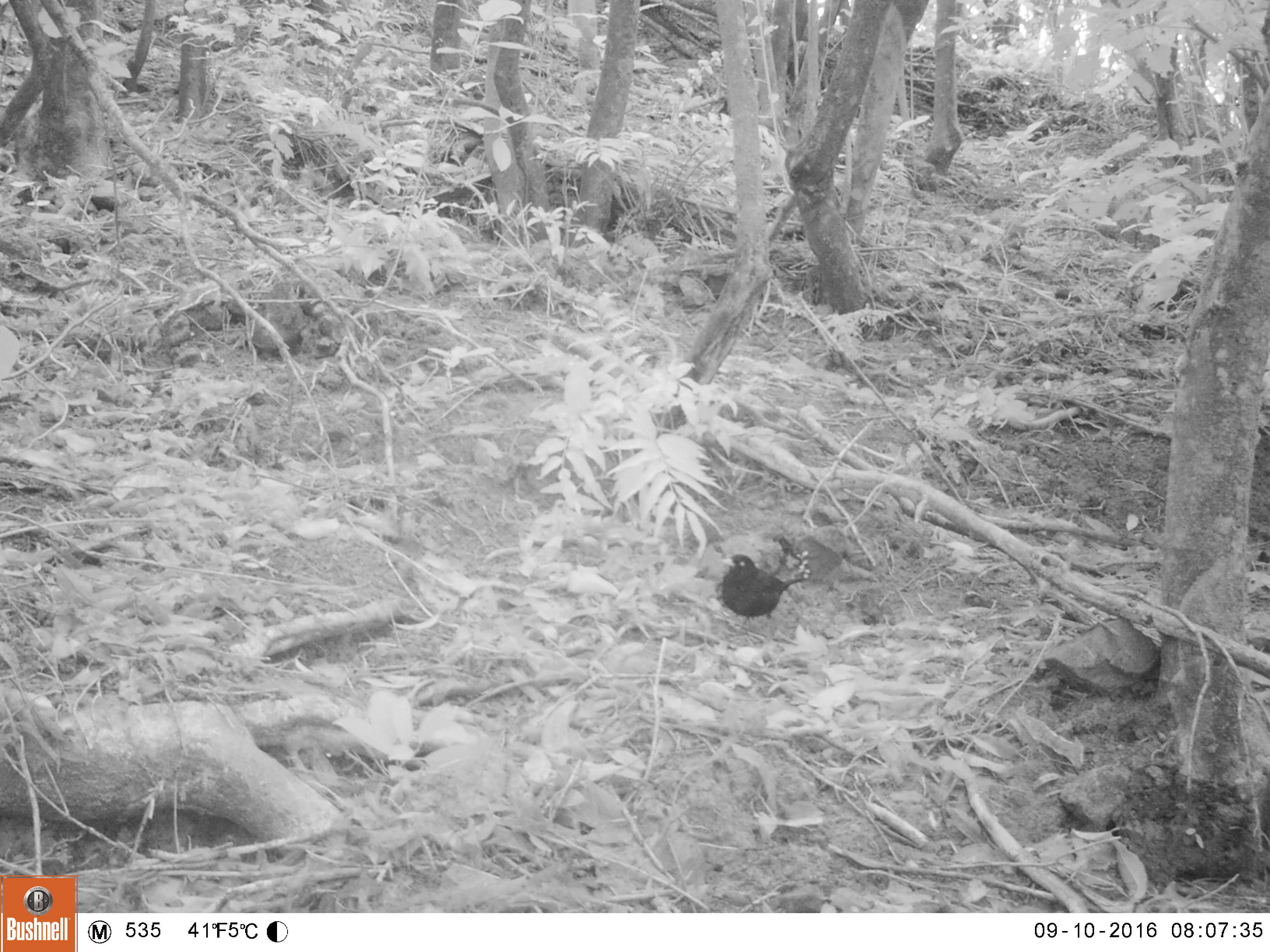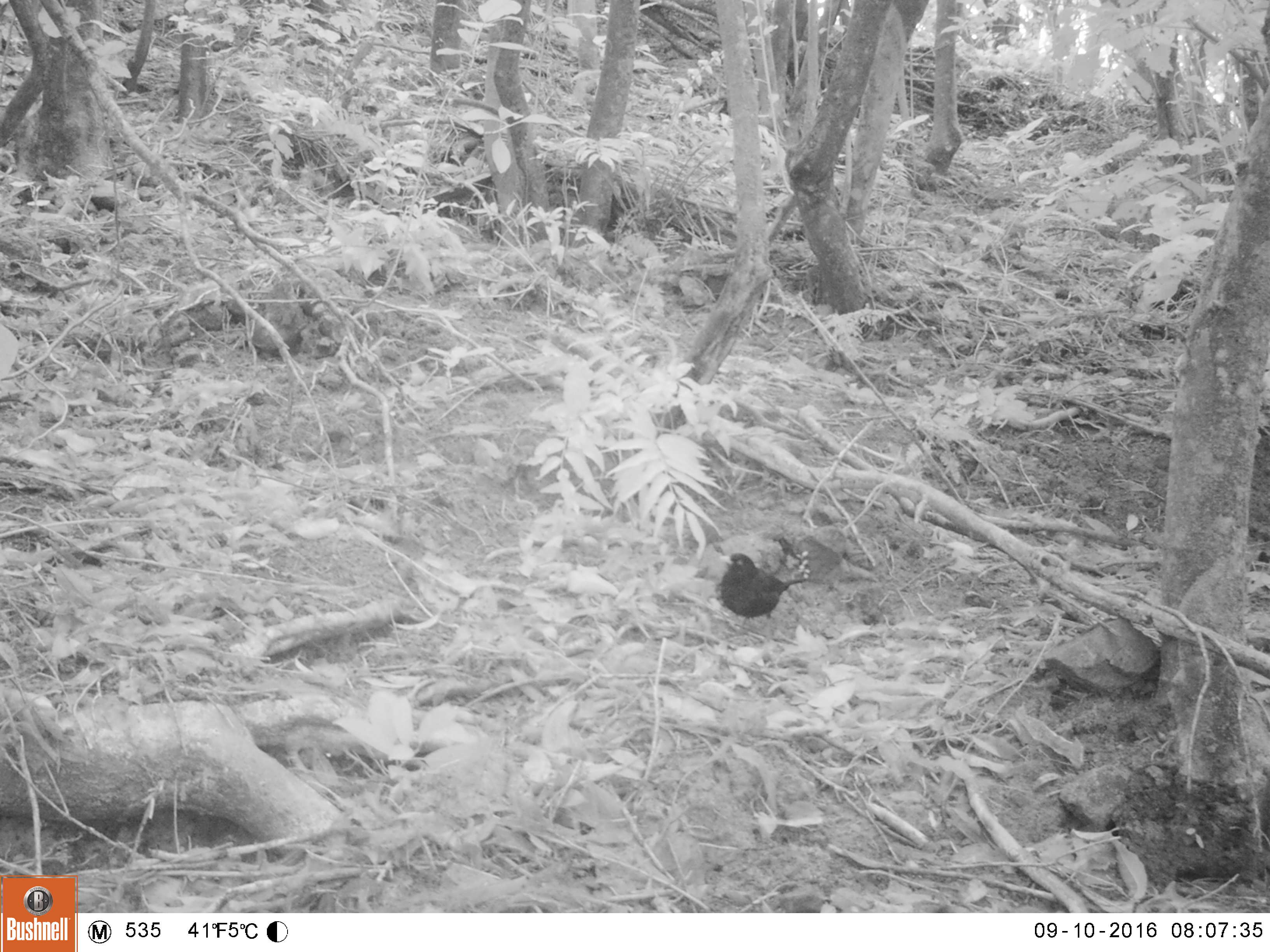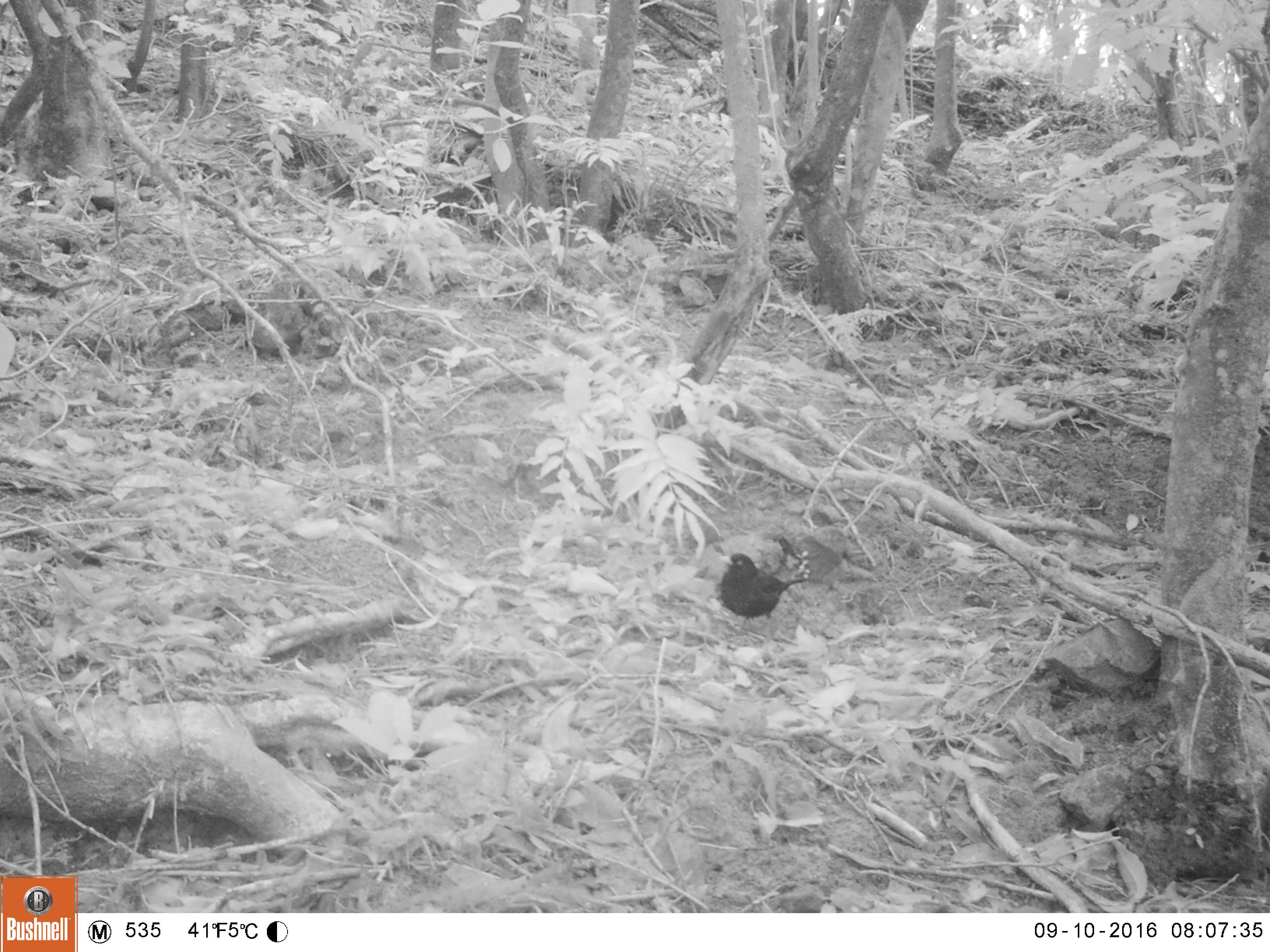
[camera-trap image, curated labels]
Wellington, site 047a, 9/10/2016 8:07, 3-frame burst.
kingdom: Animalia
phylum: Chordata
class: Aves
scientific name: Aves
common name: bird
Bird (Aves).